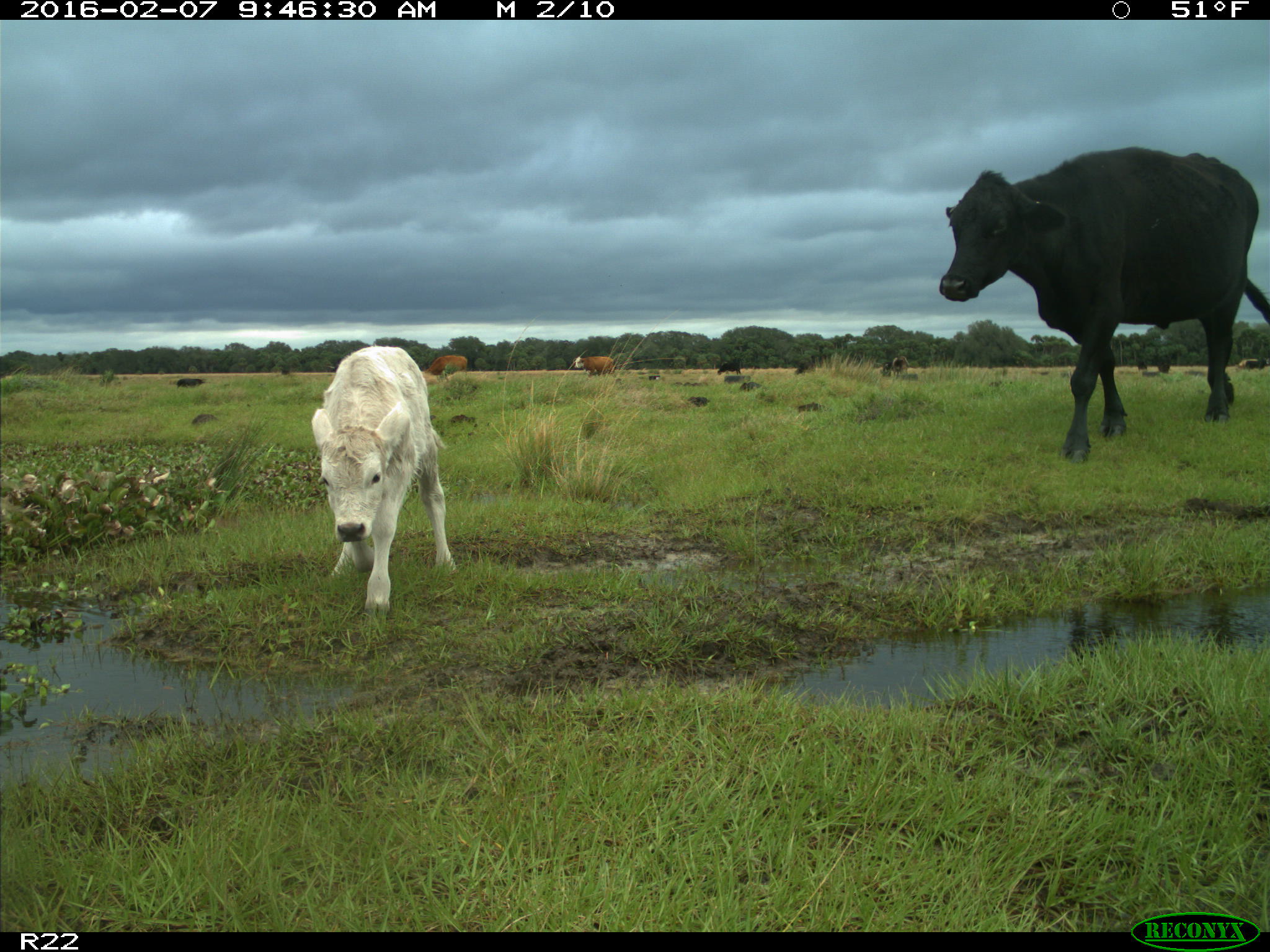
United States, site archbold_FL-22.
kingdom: Animalia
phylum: Chordata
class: Mammalia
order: Artiodactyla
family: Bovidae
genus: Bos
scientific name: Bos taurus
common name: domestic cow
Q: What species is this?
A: Bos taurus (domestic cow).